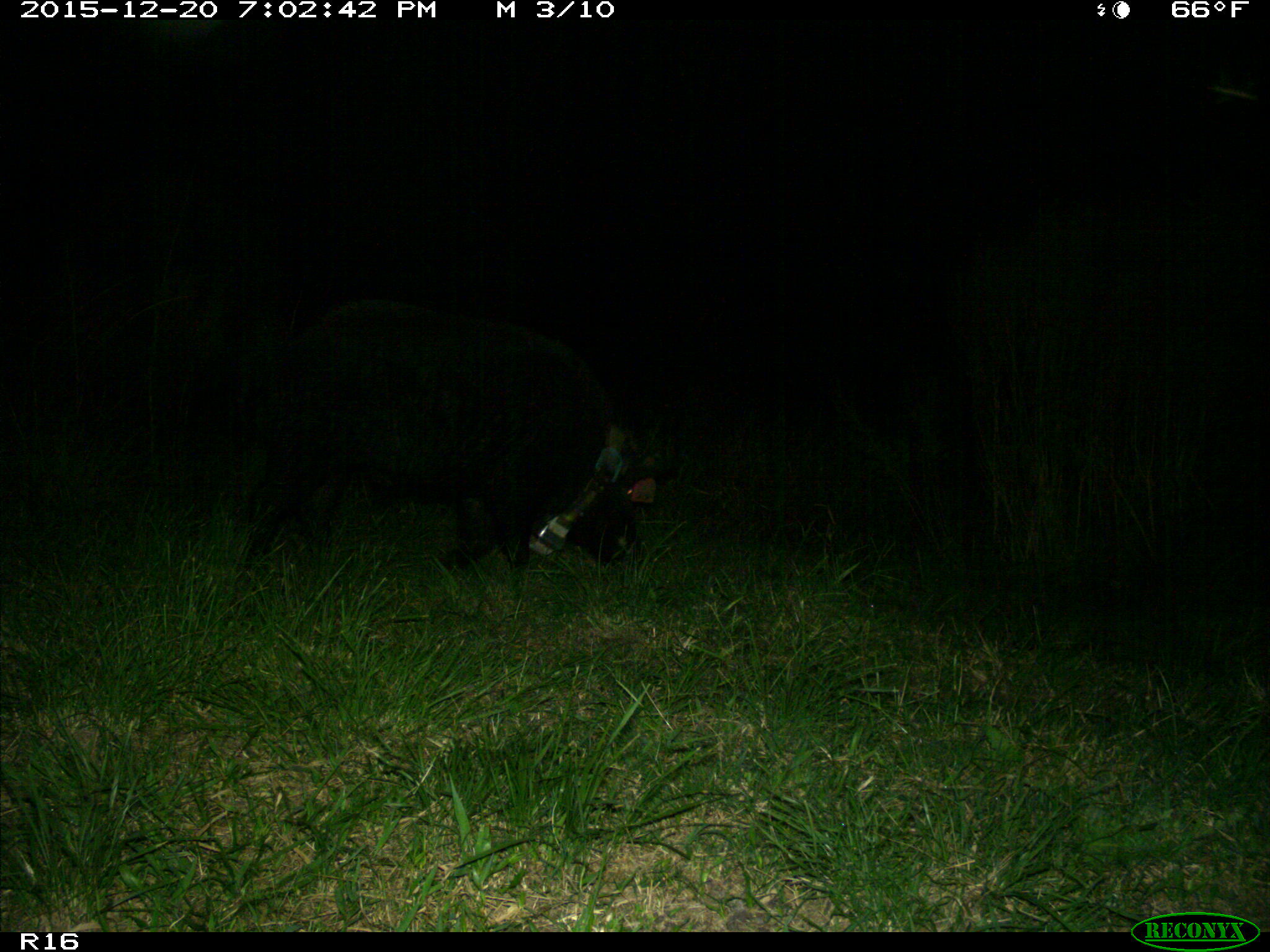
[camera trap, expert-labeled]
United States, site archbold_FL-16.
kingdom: Animalia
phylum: Chordata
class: Mammalia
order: Artiodactyla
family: Suidae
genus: Sus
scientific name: Sus scrofa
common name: wild boar